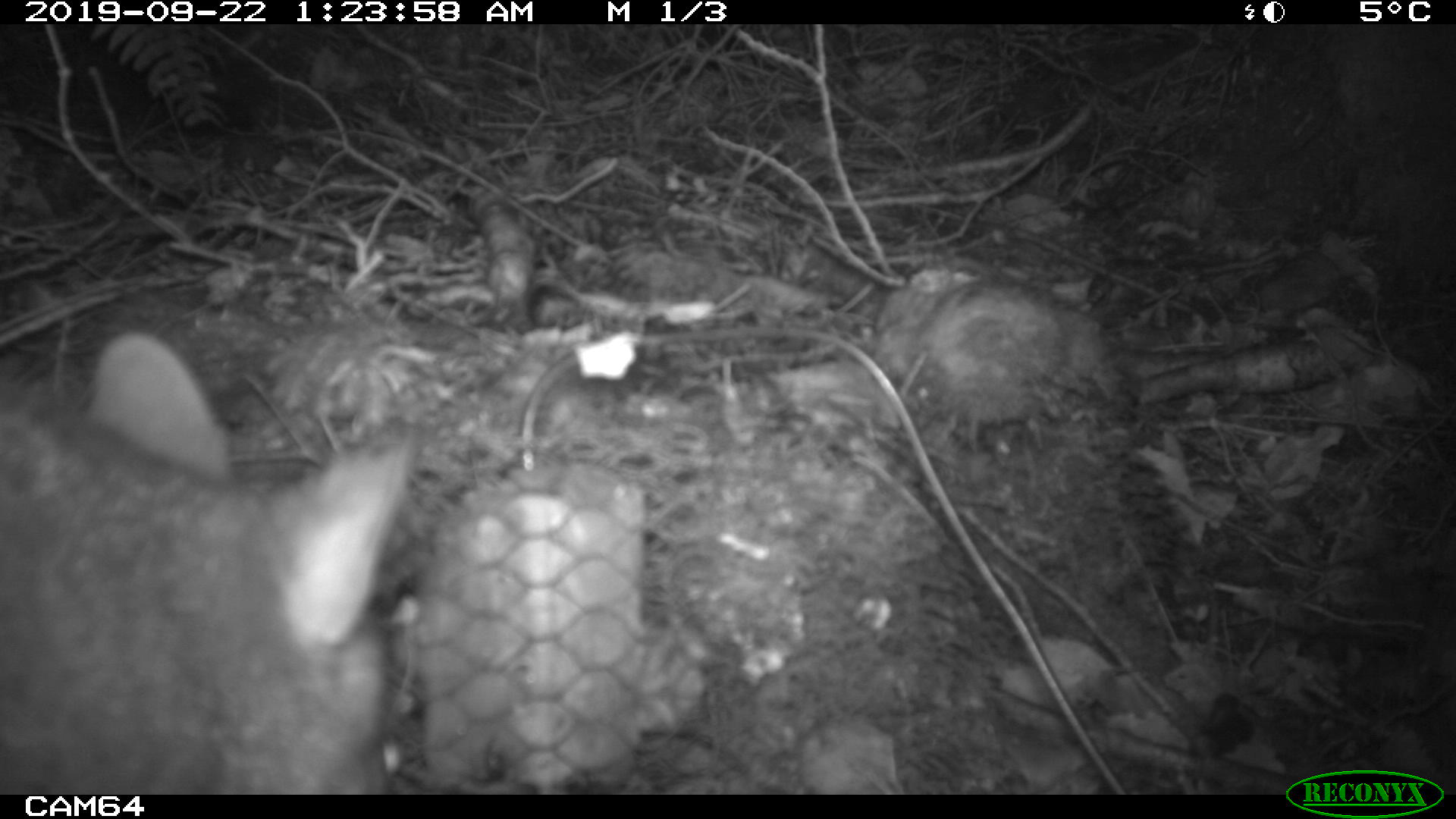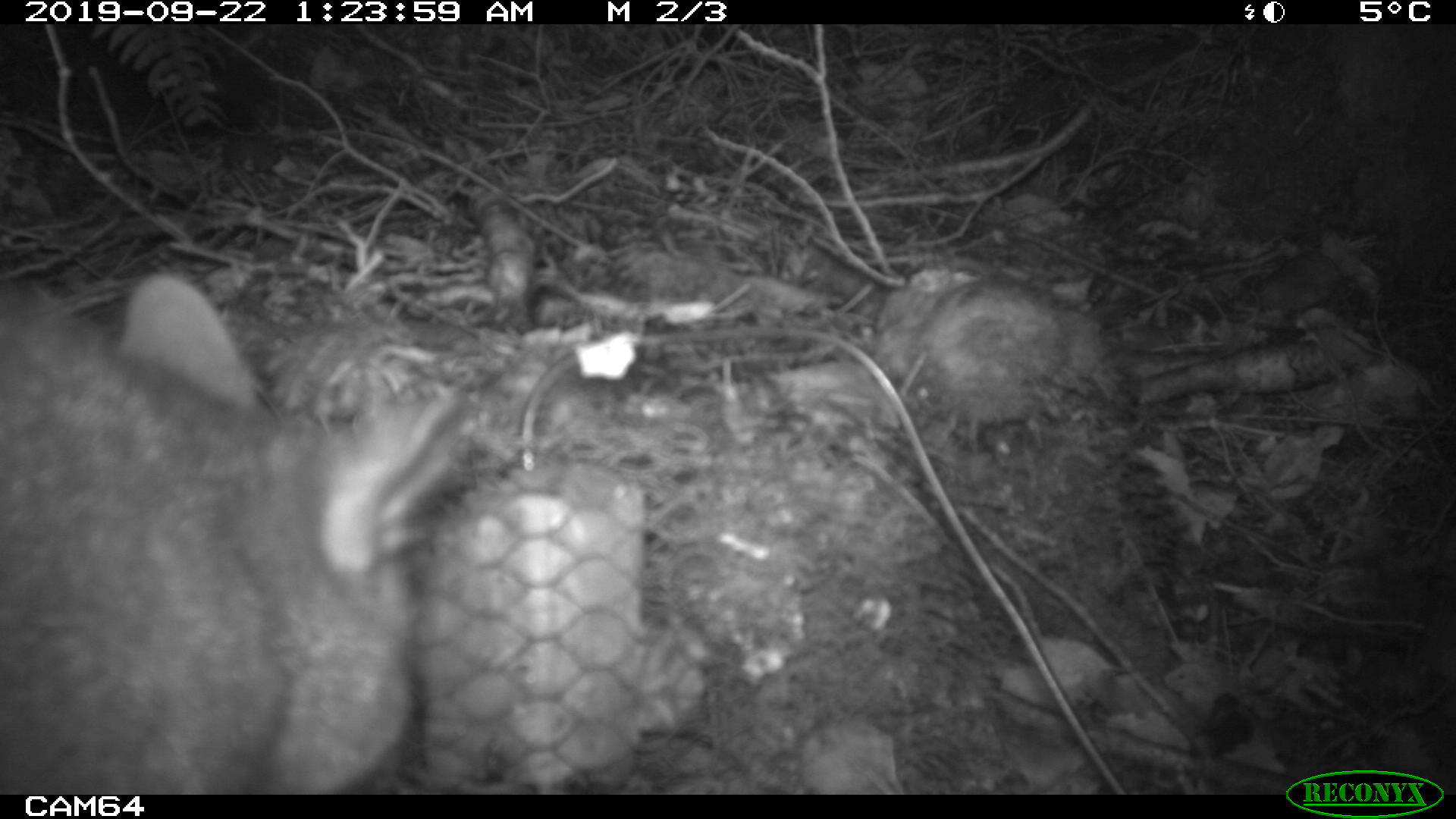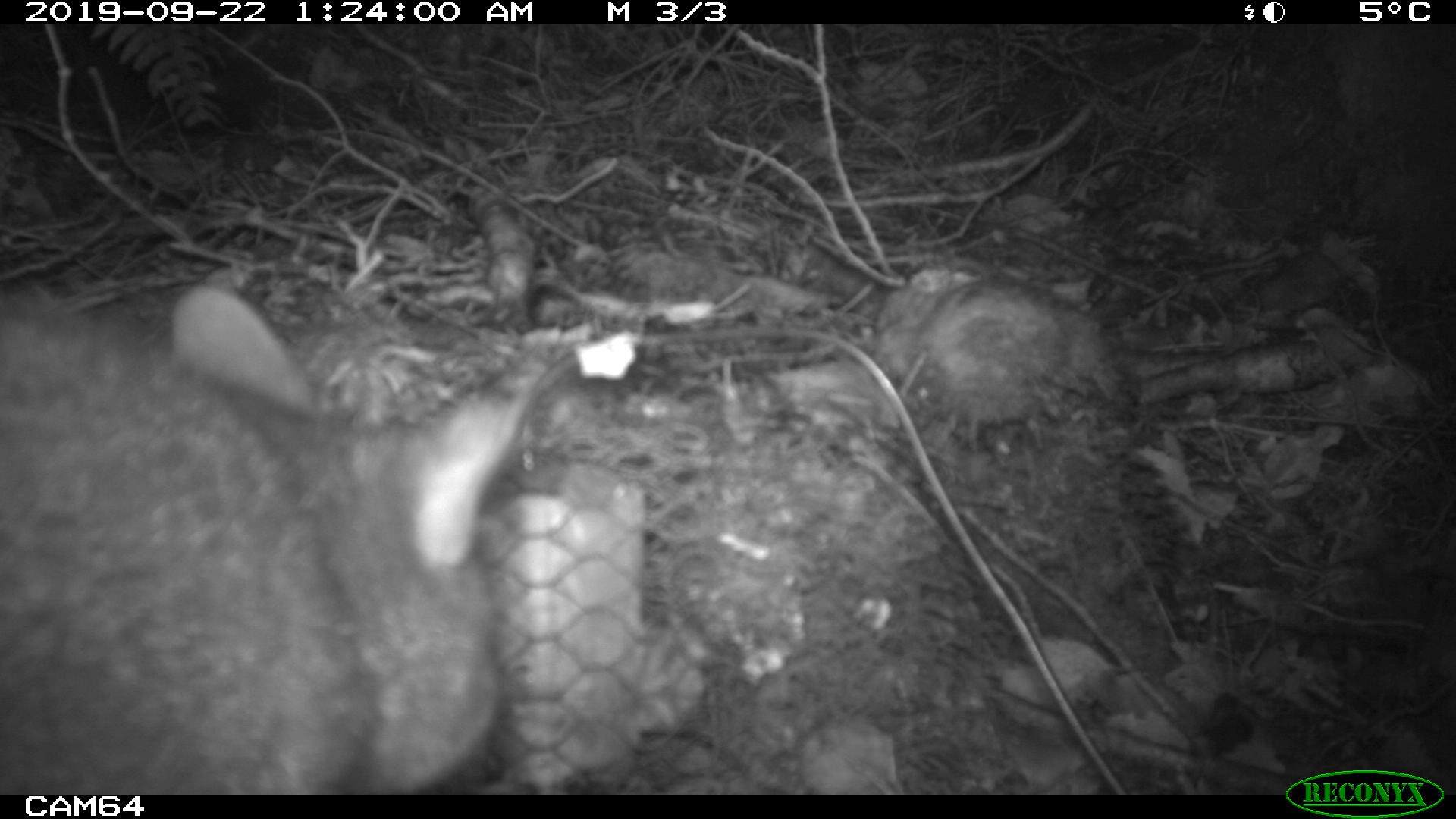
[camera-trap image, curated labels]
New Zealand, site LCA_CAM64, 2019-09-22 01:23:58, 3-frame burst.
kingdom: Animalia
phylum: Chordata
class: Mammalia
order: Diprotodontia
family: Phalangeridae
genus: Trichosurus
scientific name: Trichosurus vulpecula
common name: common brushtail possum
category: possum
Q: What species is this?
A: Possum (common brushtail possum) (Trichosurus vulpecula).